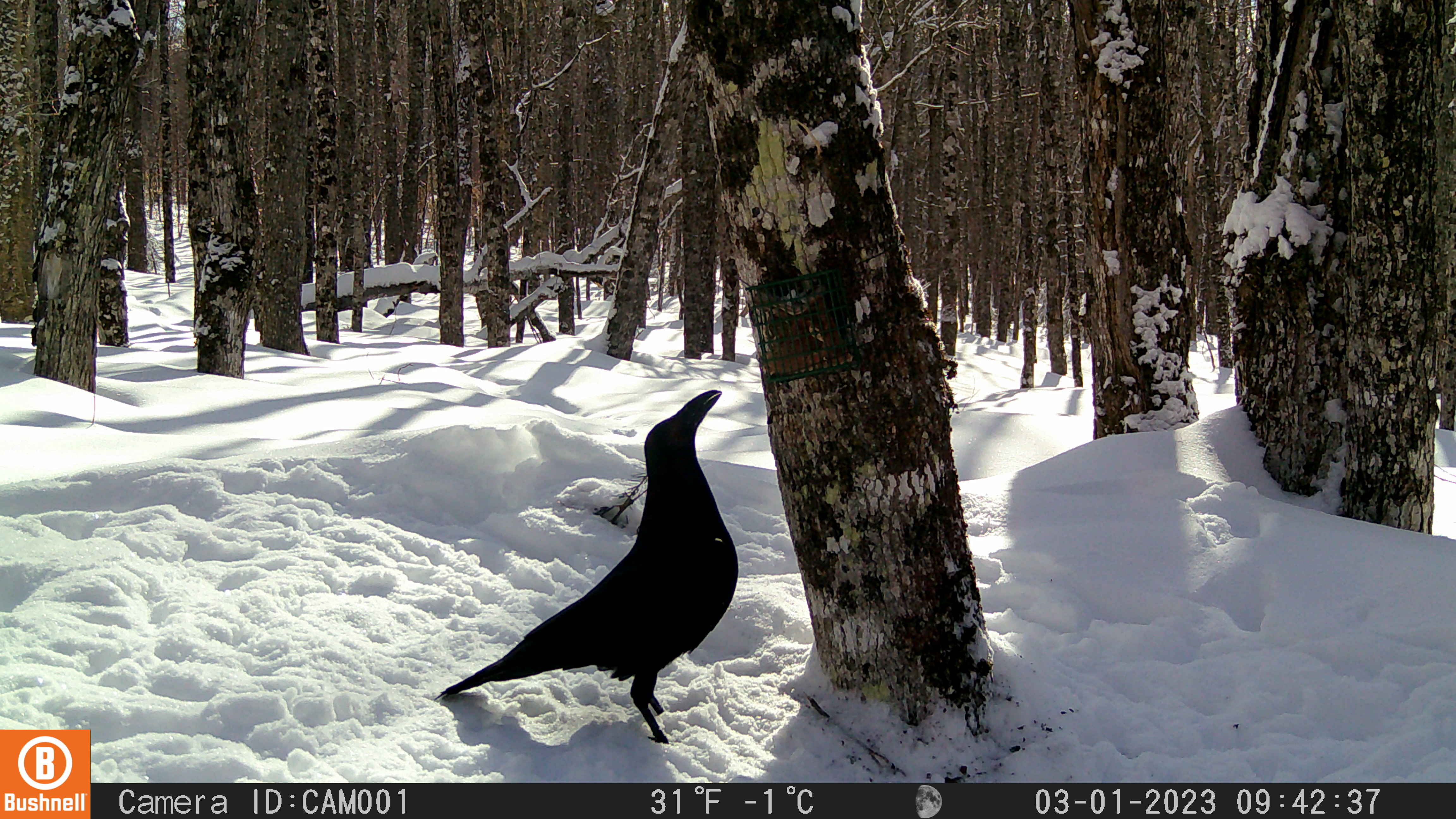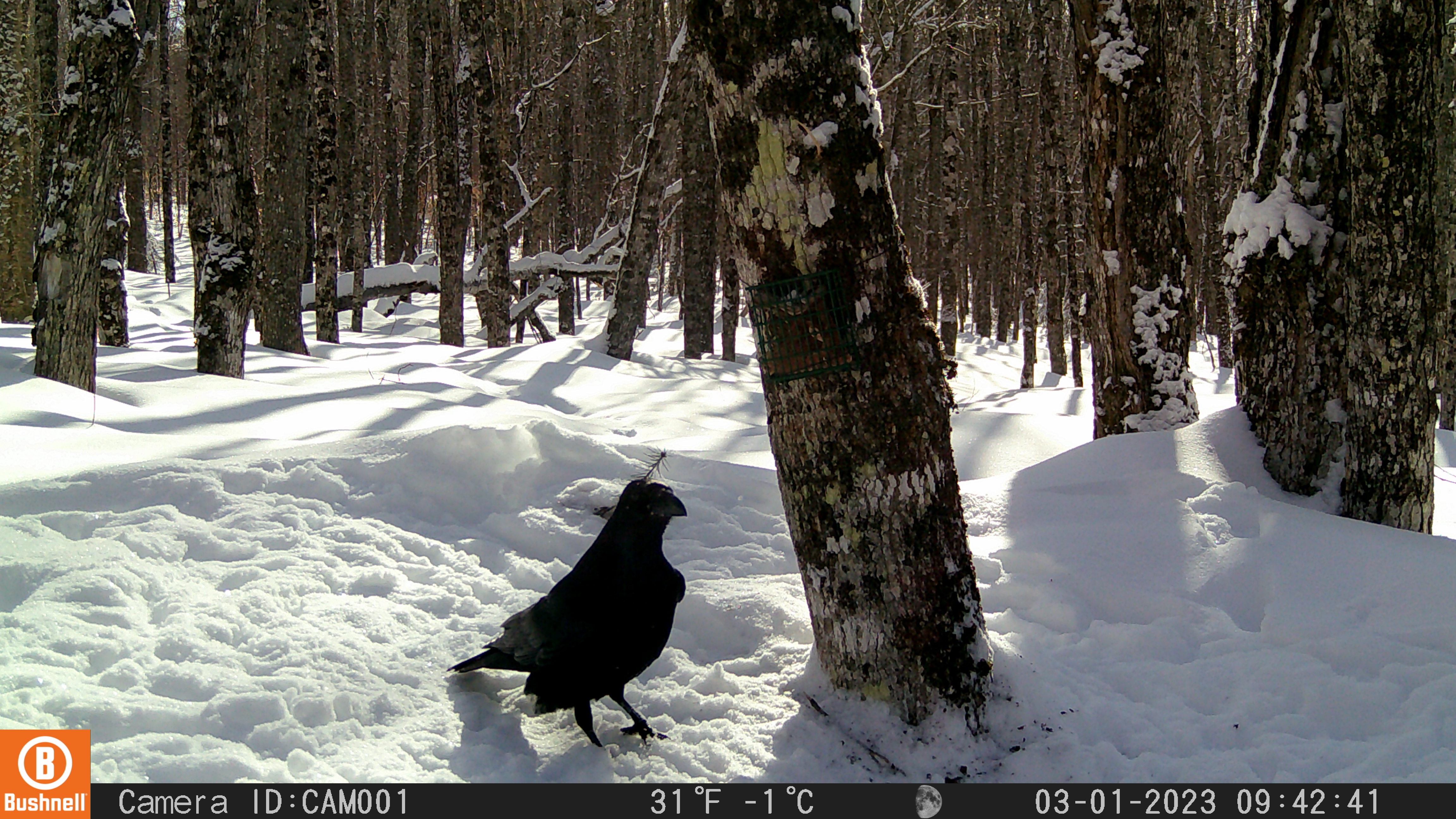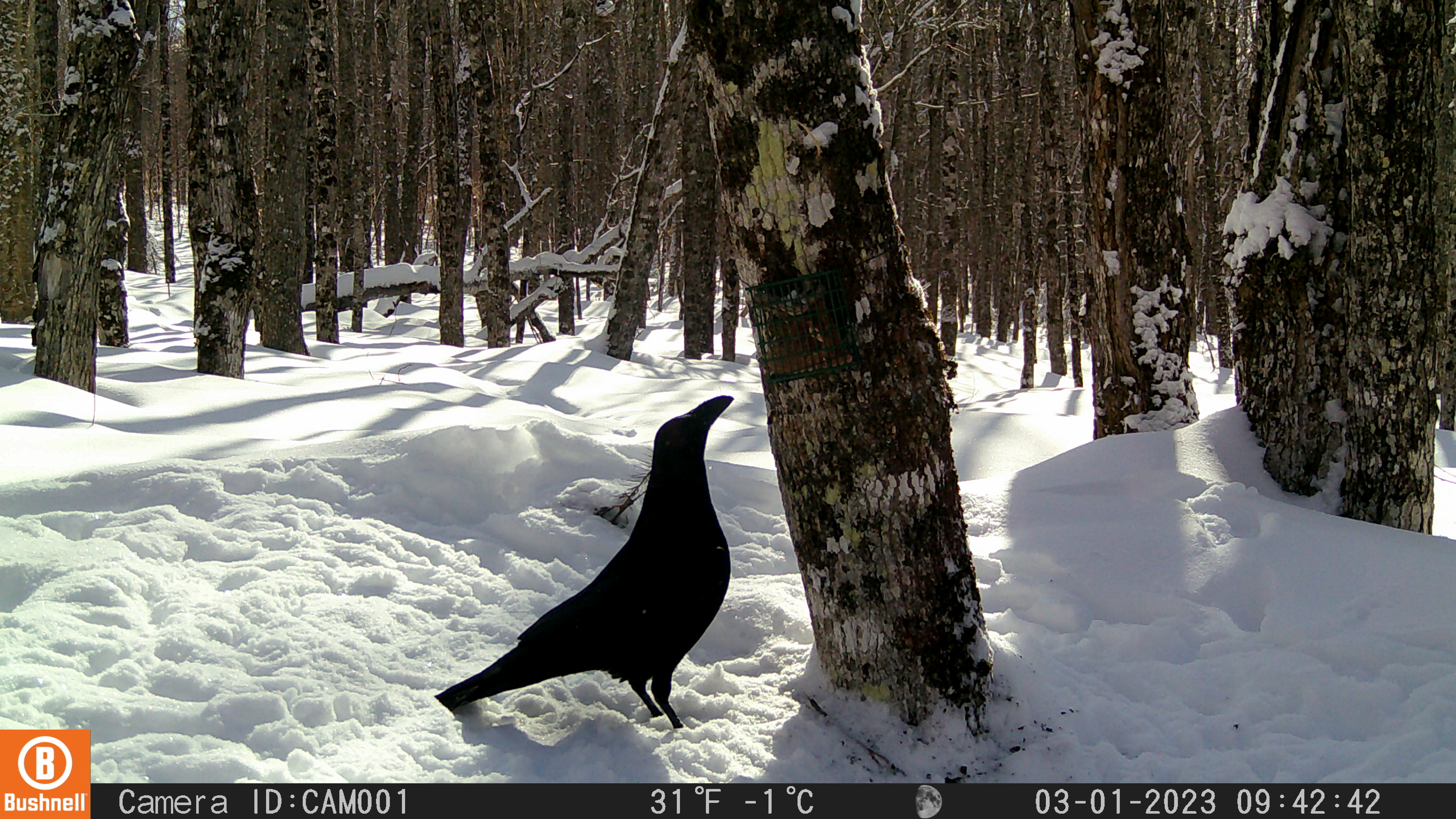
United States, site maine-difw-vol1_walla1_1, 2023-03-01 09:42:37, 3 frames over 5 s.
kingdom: Animalia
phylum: Chordata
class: Aves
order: Passeriformes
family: Corvidae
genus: Corvus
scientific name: Corvus corax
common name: common raven